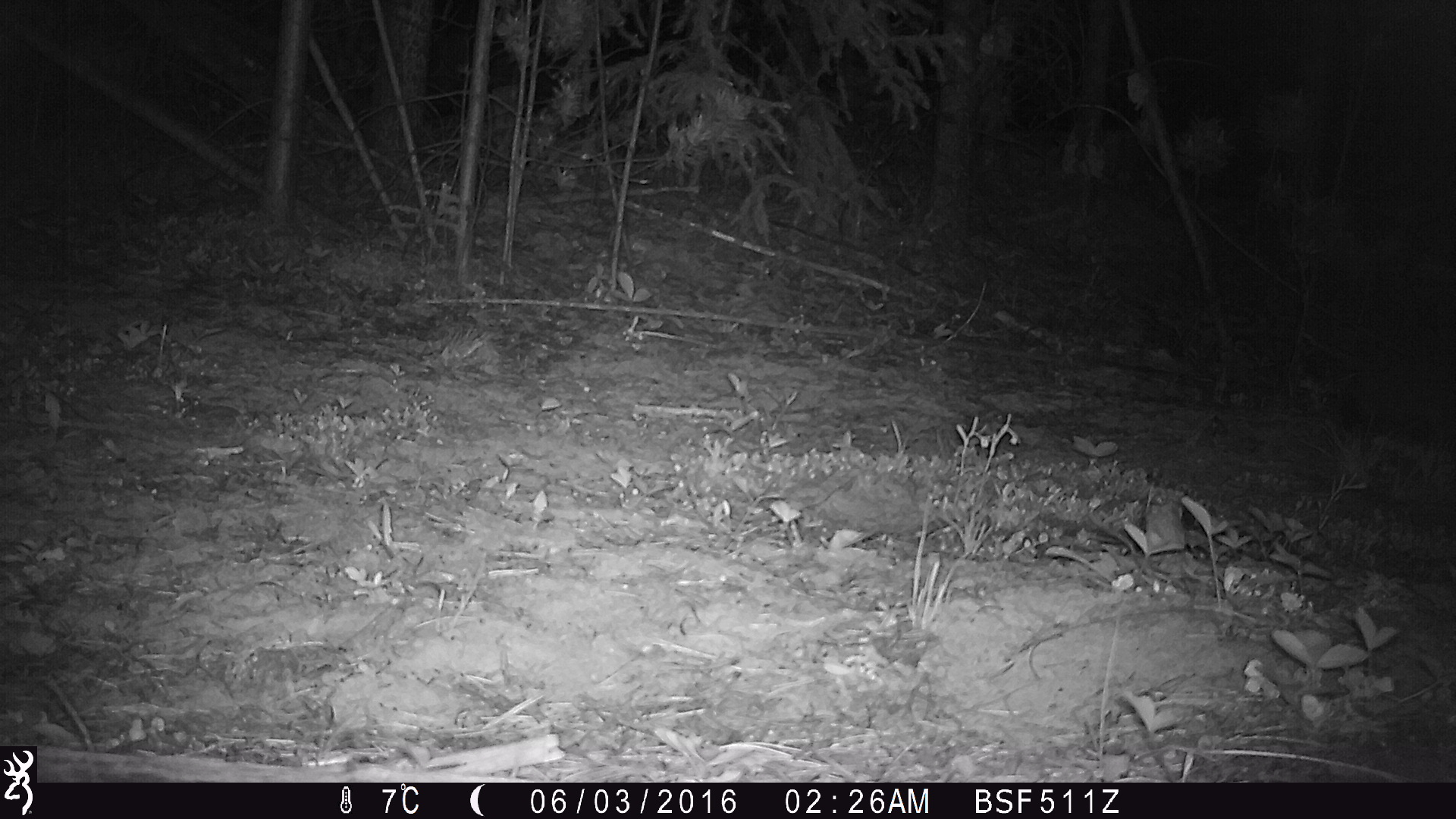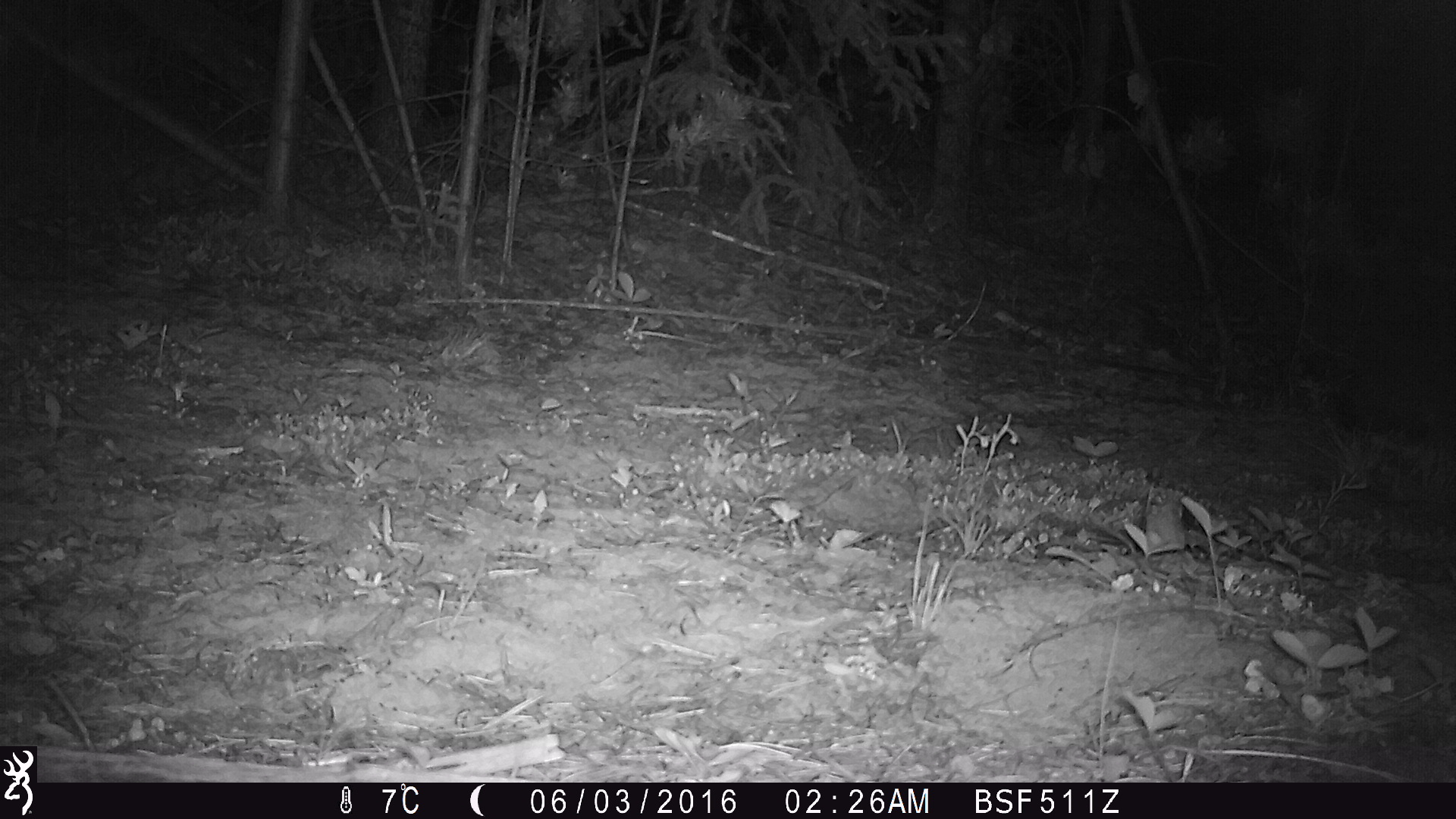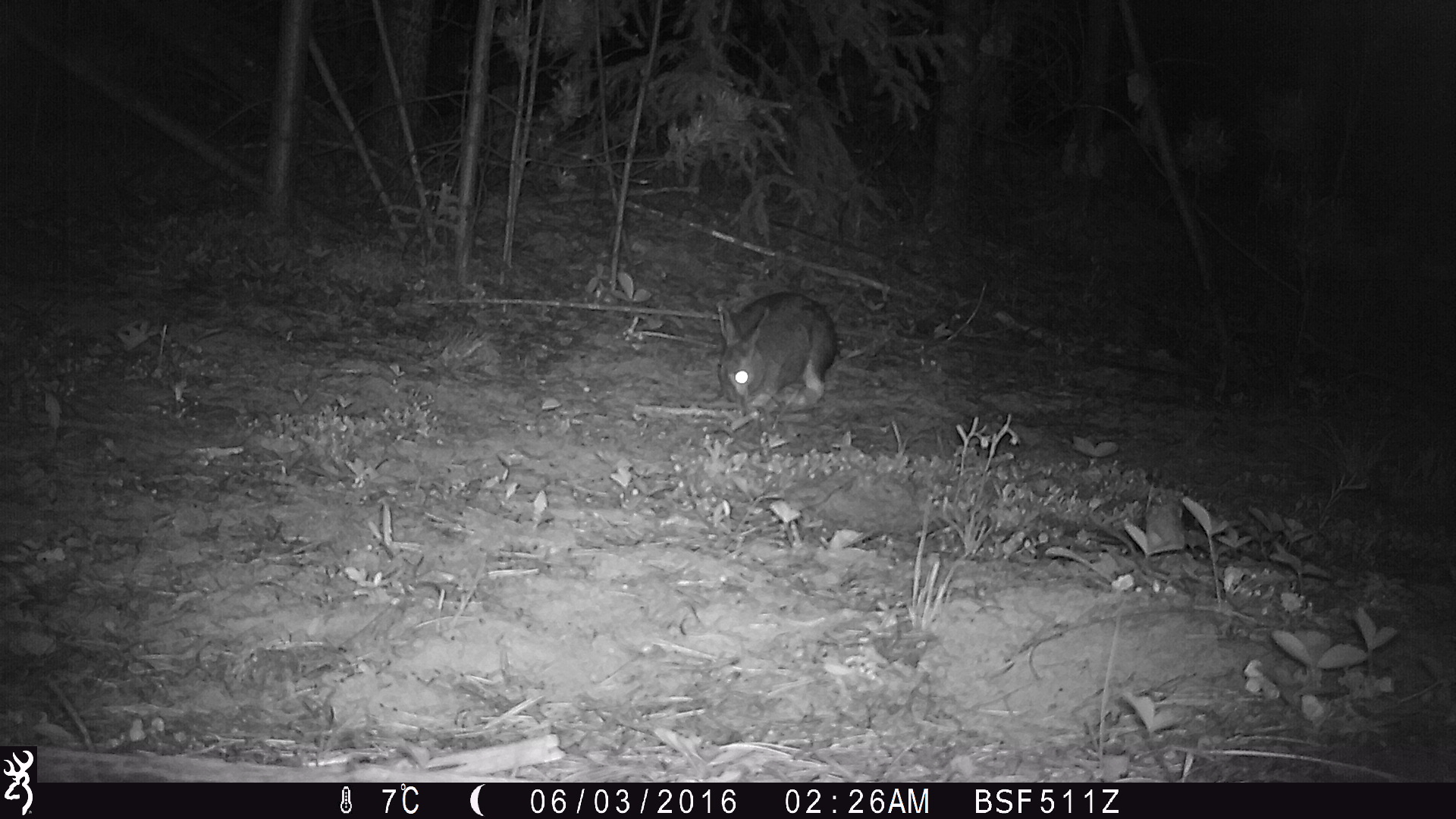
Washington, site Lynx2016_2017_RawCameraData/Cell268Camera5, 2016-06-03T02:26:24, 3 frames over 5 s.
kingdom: Animalia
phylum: Chordata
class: Mammalia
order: Lagomorpha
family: Leporidae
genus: Lepus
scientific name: Lepus americanus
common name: snowshoe hare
Lepus americanus (snowshoe hare). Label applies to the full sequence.